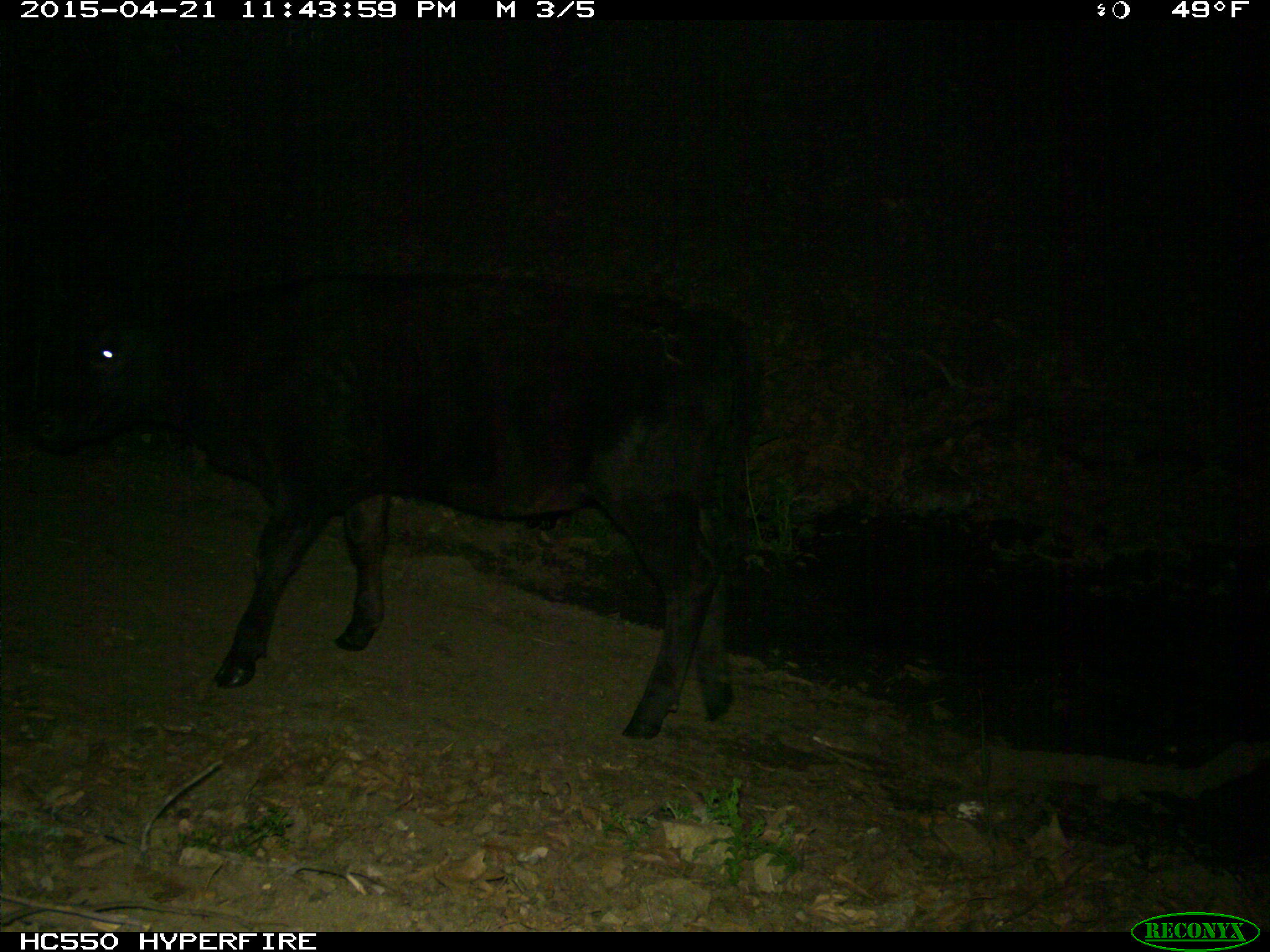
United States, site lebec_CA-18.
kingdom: Animalia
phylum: Chordata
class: Mammalia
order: Artiodactyla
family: Bovidae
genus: Bos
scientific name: Bos taurus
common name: domestic cow